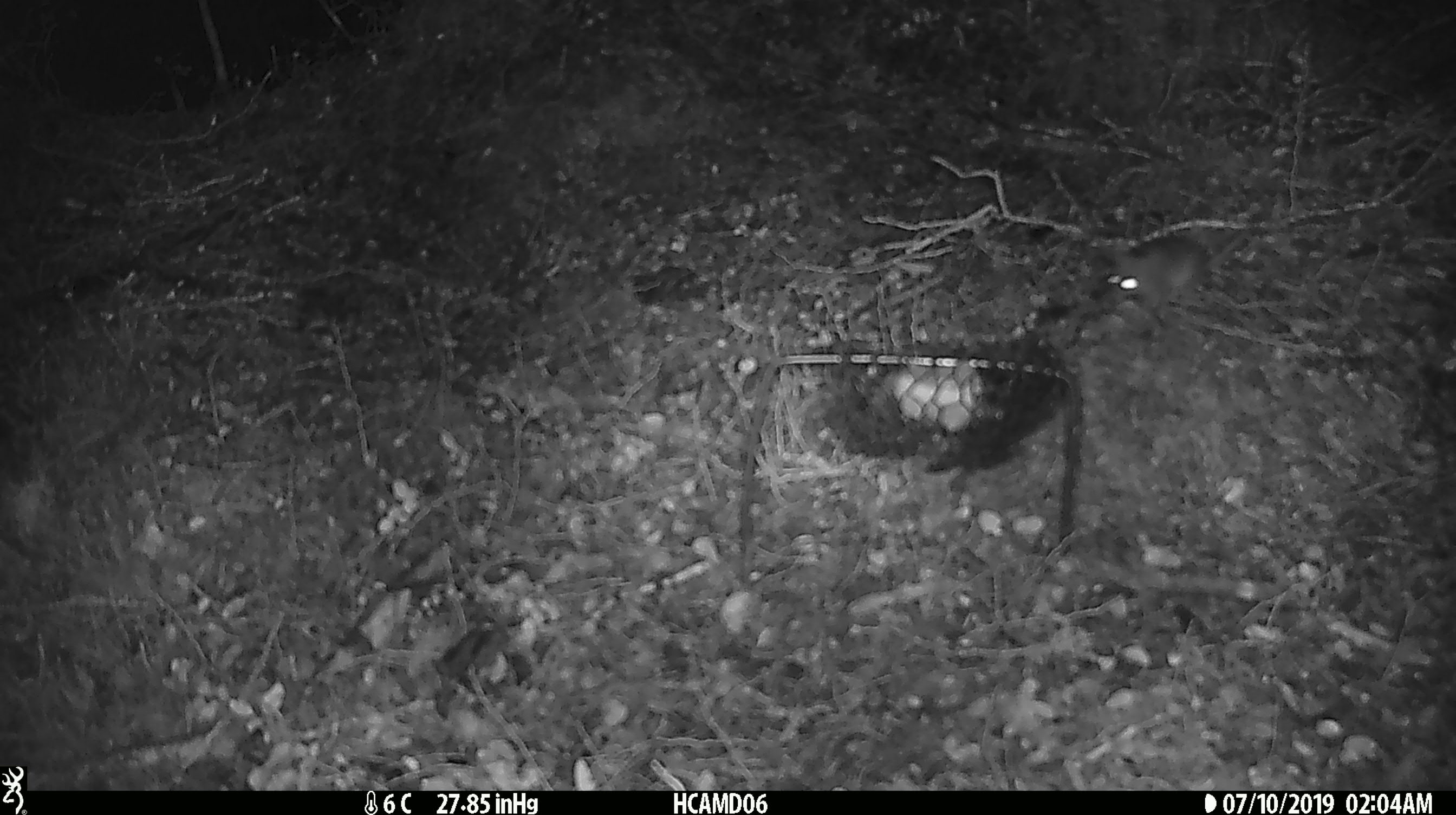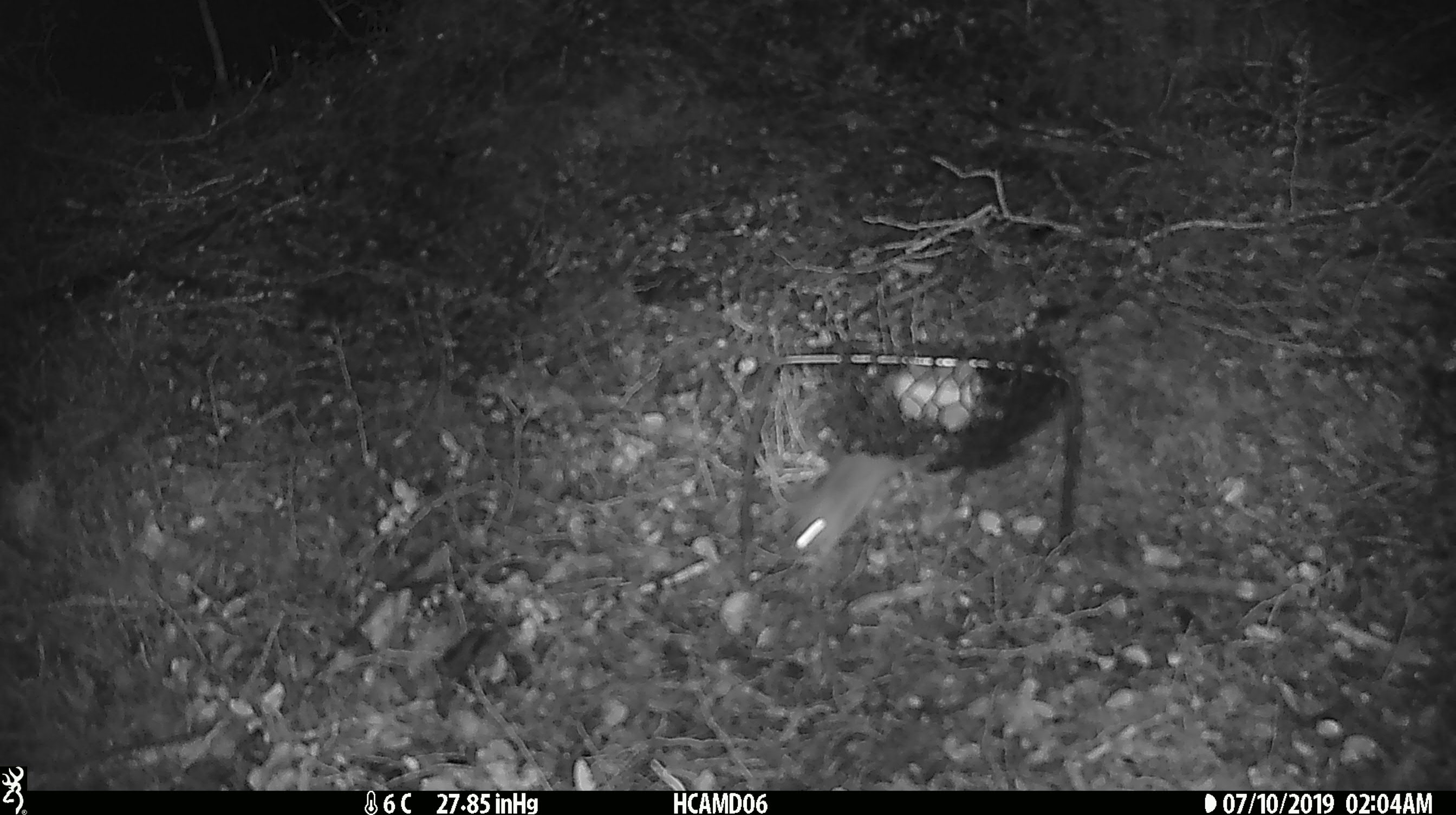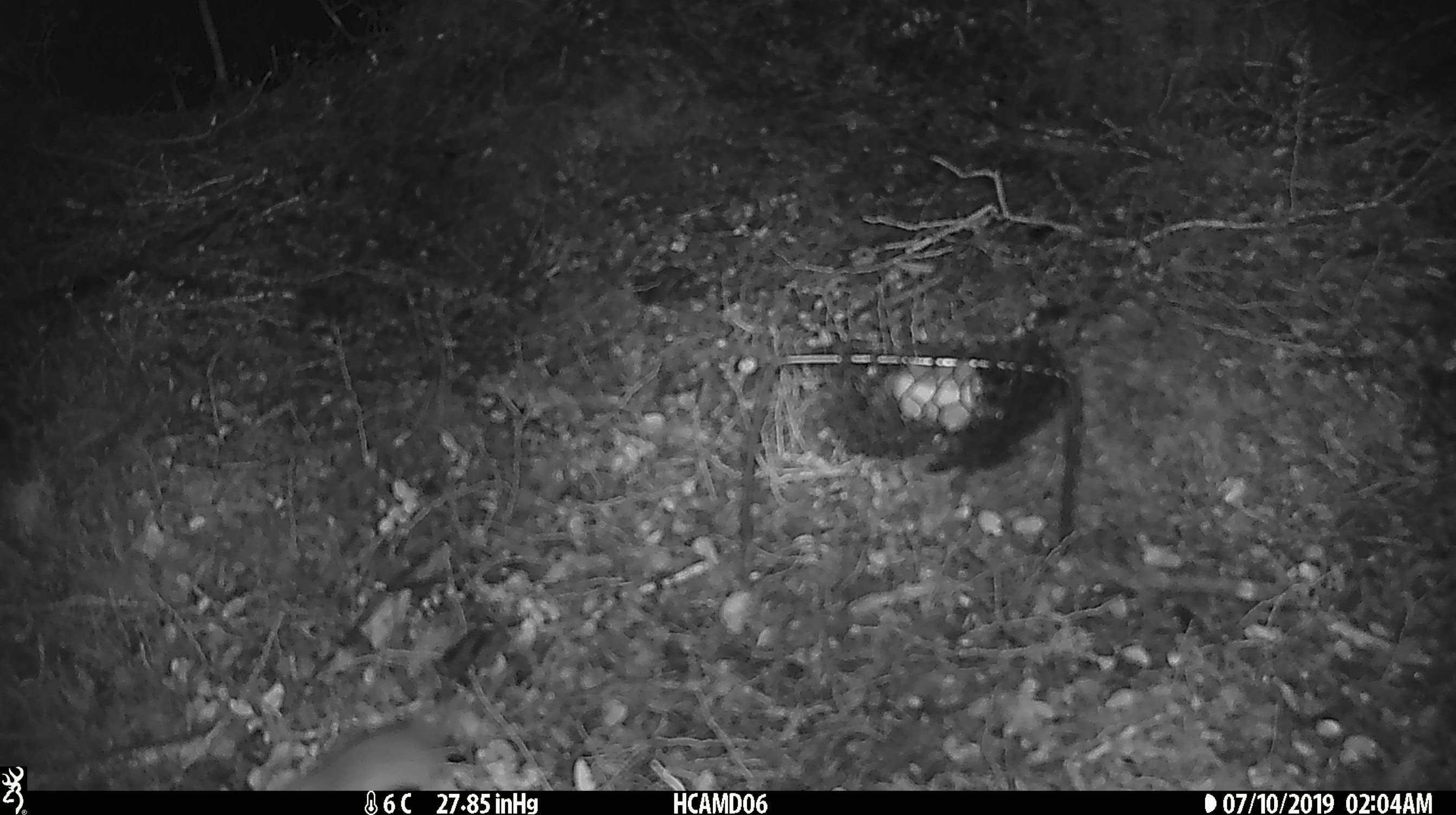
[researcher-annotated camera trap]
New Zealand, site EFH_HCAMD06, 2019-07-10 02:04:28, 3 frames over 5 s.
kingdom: Animalia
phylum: Chordata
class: Mammalia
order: Rodentia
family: Muridae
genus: Mus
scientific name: Mus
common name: mouse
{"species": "mouse (Mus)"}